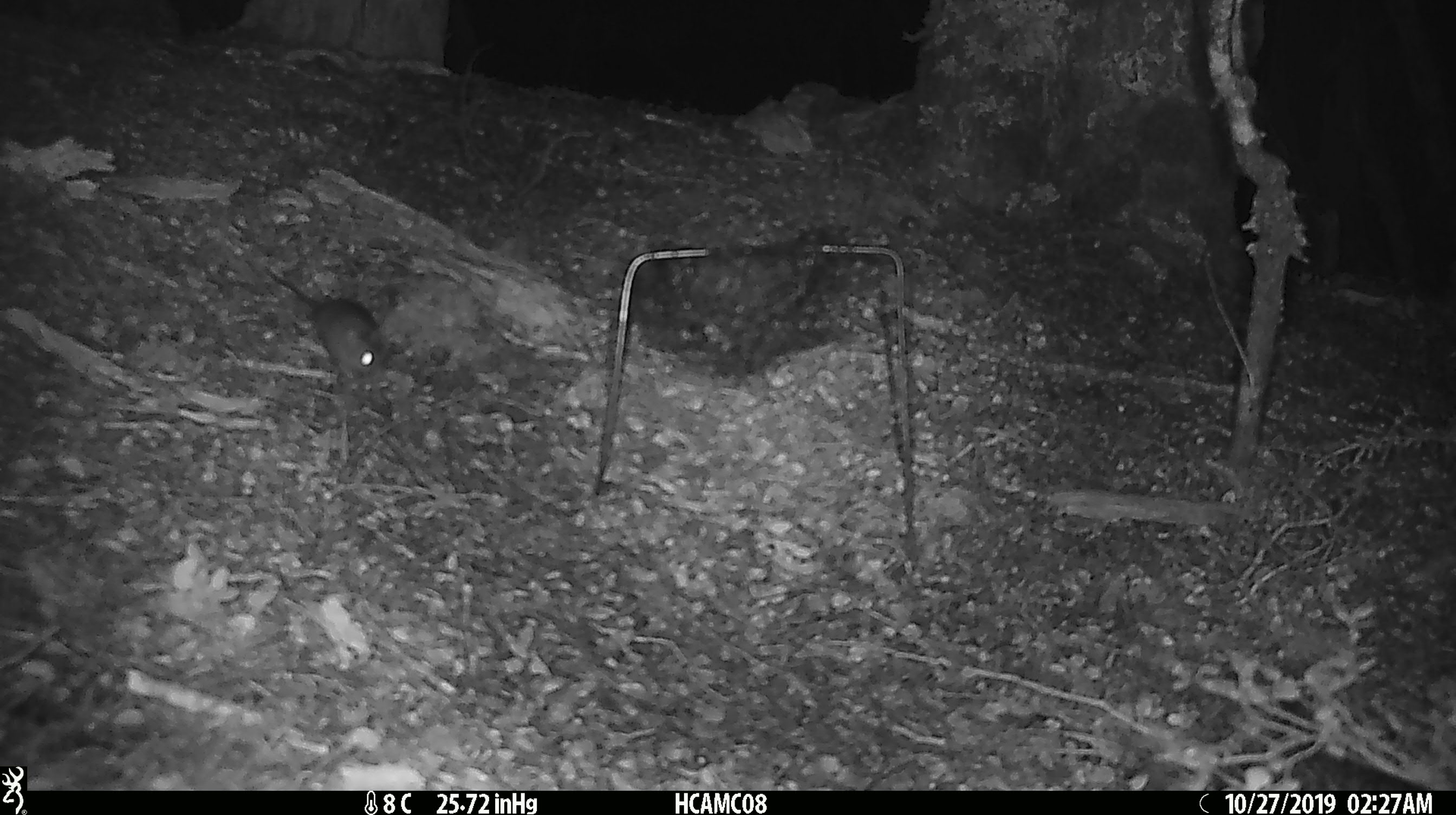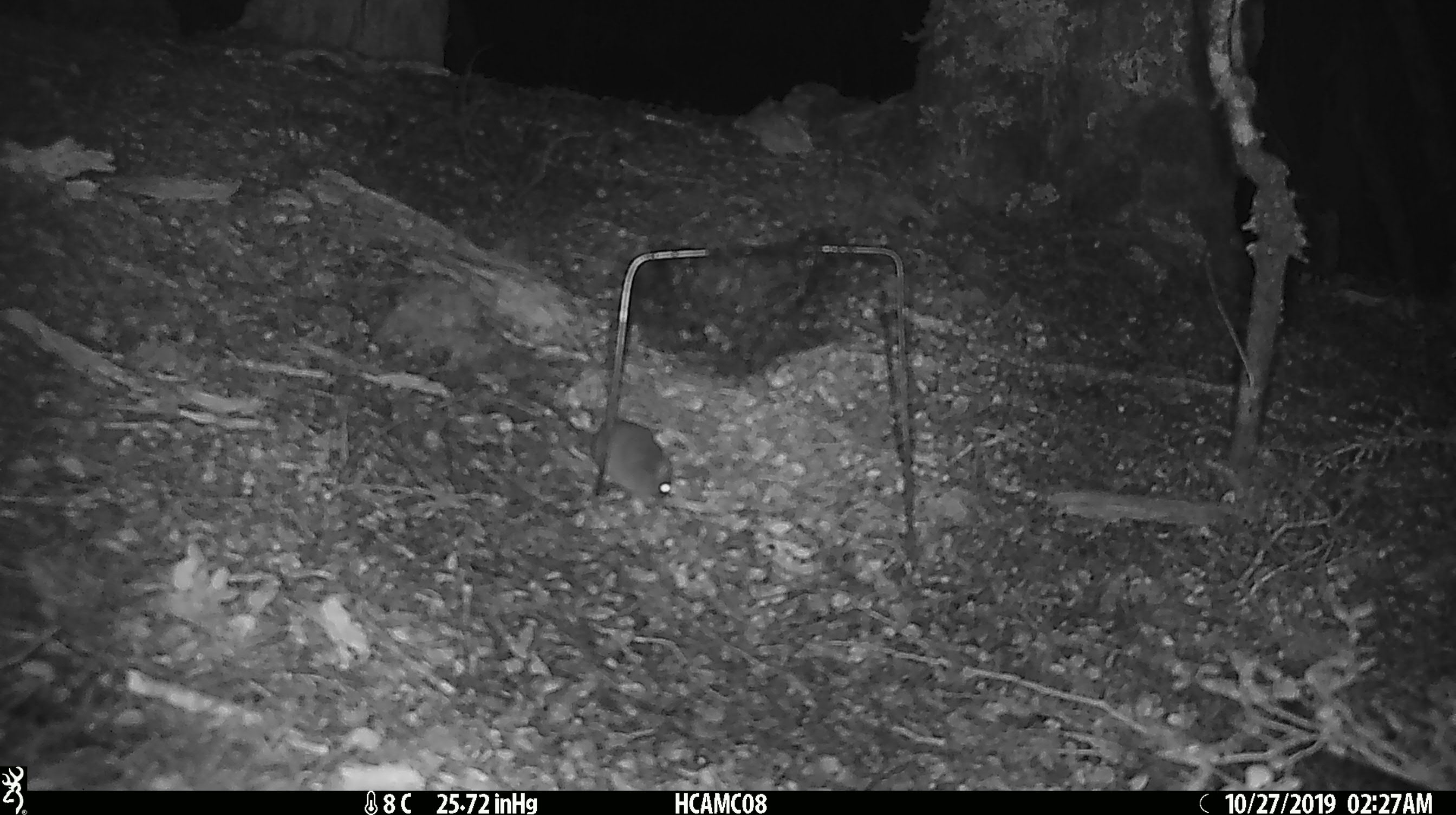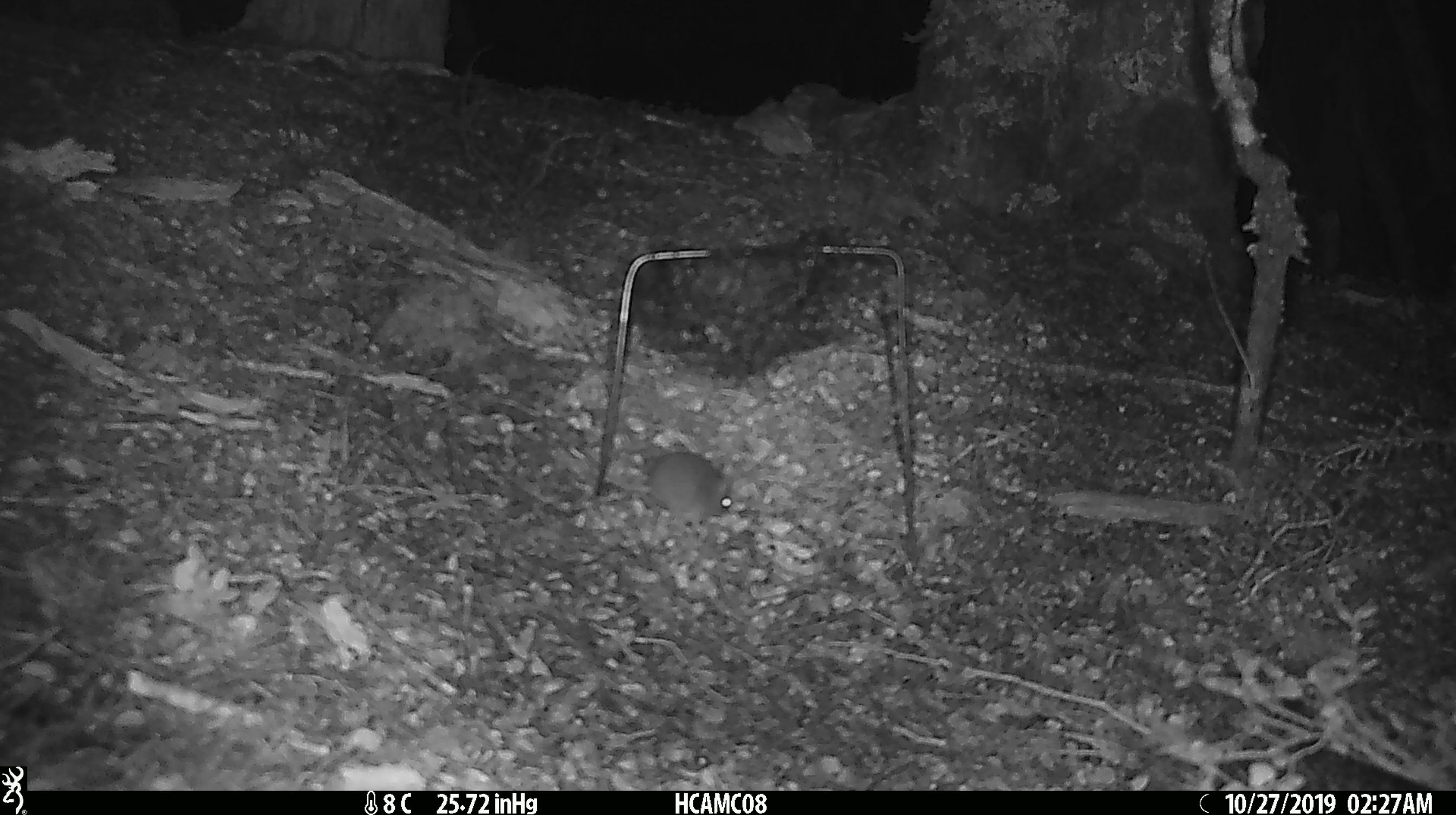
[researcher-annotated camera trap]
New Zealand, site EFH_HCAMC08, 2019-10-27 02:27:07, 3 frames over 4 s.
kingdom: Animalia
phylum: Chordata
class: Mammalia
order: Rodentia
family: Muridae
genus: Mus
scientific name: Mus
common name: mouse